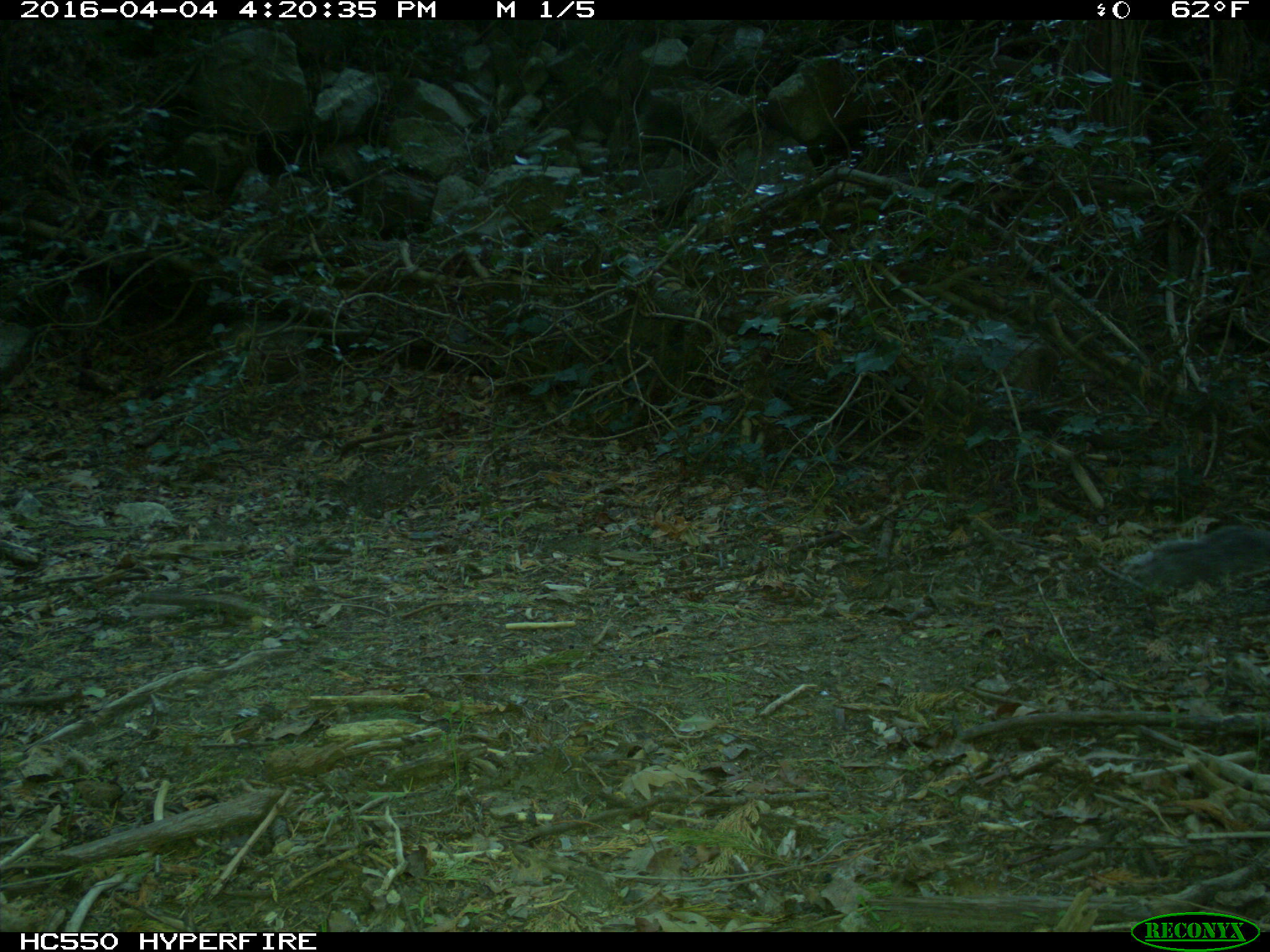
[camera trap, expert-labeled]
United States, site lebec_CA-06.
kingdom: Animalia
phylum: Chordata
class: Mammalia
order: Rodentia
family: Sciuridae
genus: Sciurus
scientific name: Sciurus carolinensis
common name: eastern gray squirrel